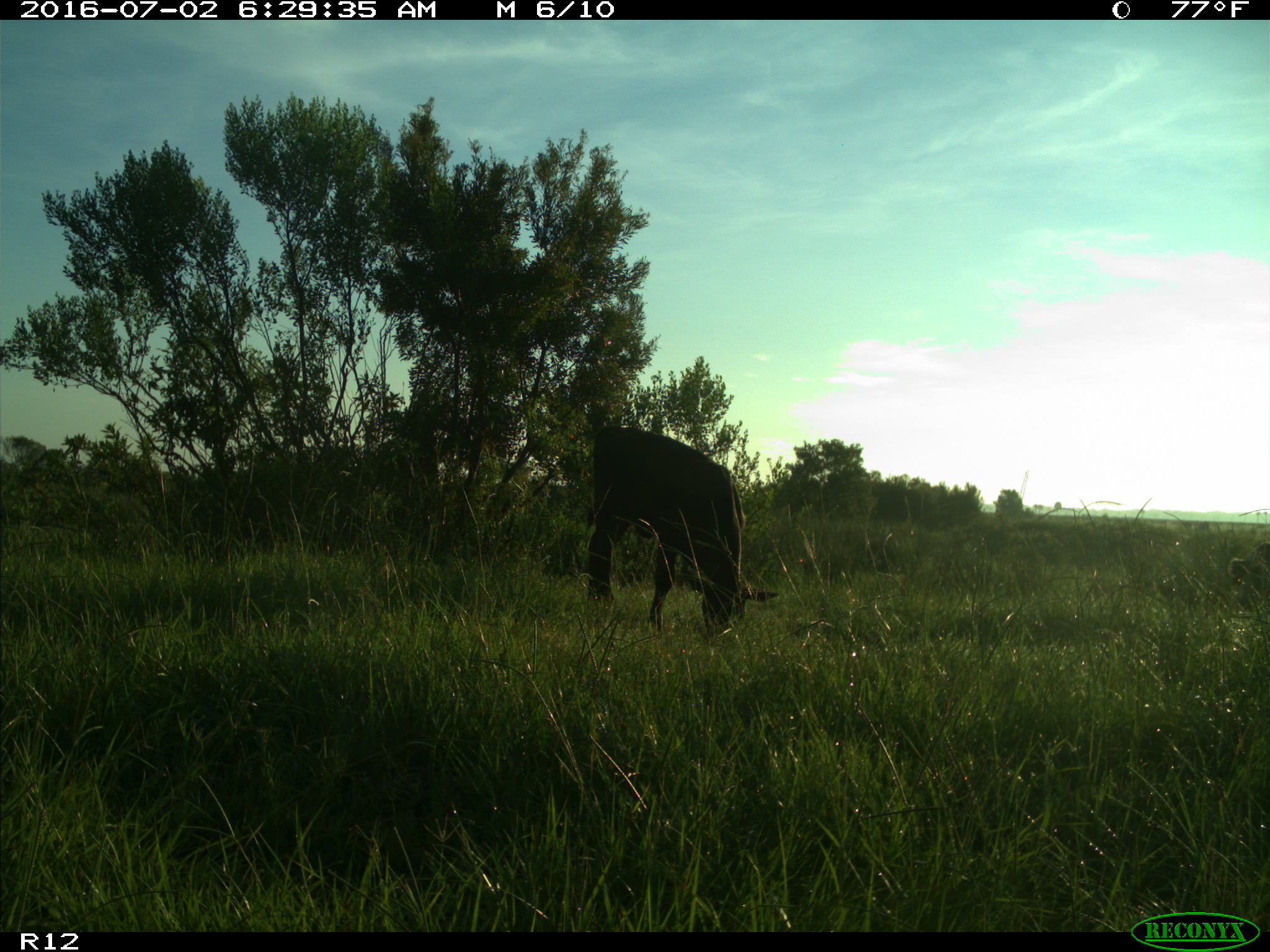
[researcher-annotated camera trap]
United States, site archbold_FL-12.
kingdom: Animalia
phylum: Chordata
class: Mammalia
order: Artiodactyla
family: Bovidae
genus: Bos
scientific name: Bos taurus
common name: domestic cow